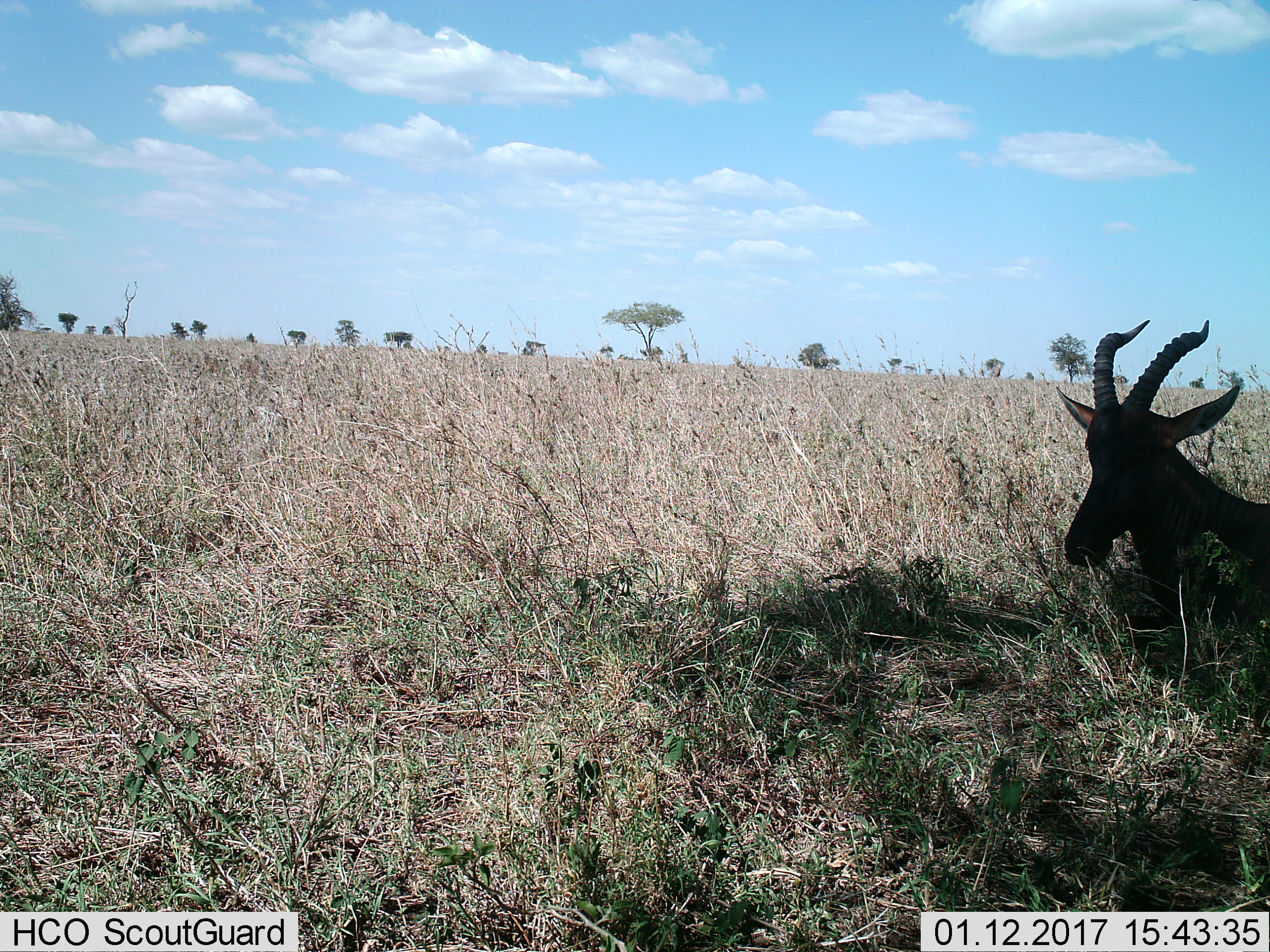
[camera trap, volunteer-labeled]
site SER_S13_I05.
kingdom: Animalia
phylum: Chordata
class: Mammalia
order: Artiodactyla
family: Bovidae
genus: Damaliscus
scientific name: Damaliscus lunatus jimela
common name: topi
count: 1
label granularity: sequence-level